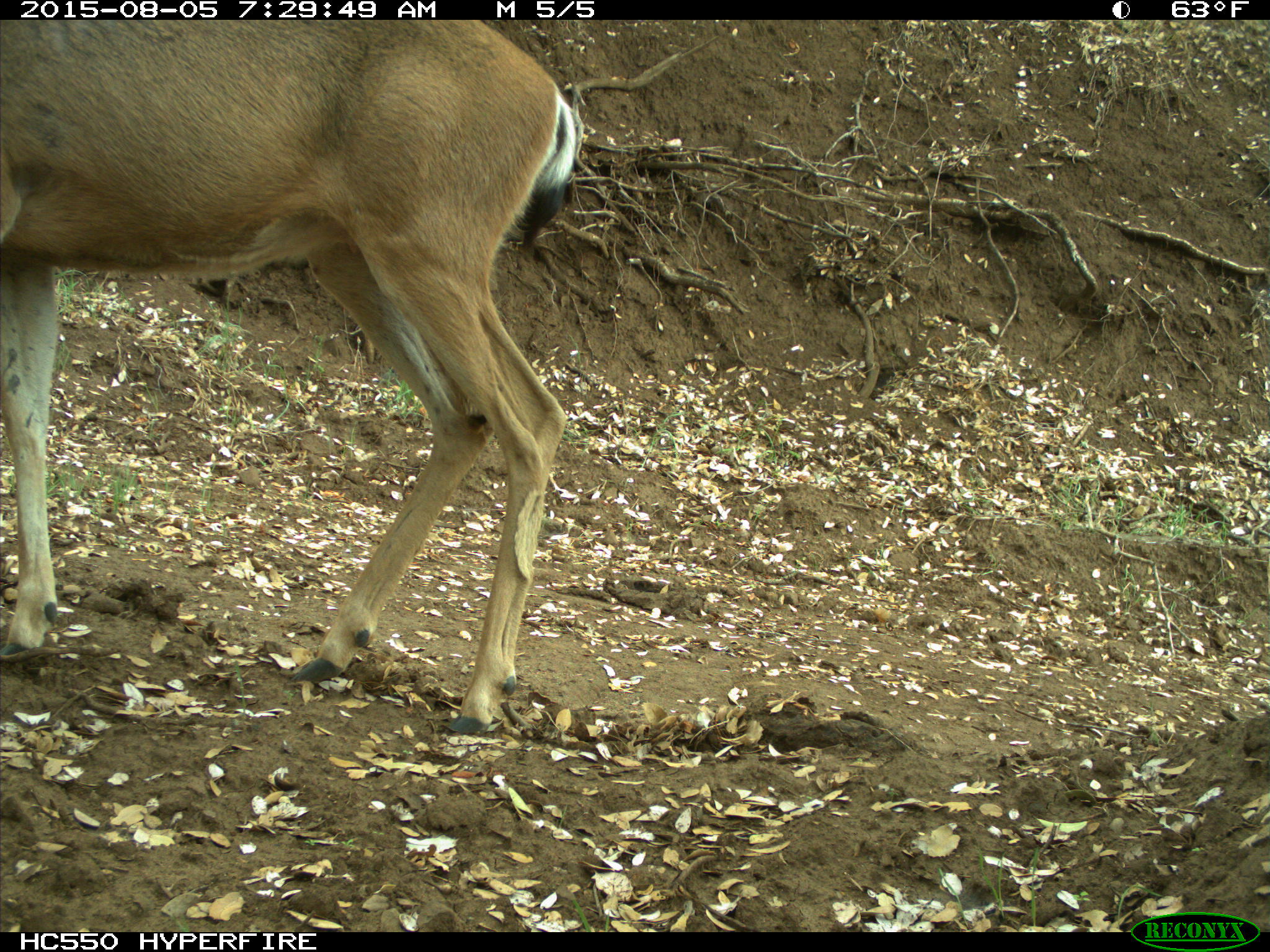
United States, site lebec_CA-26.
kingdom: Animalia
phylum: Chordata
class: Mammalia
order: Artiodactyla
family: Cervidae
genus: Odocoileus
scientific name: Odocoileus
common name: deer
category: unidentified deer